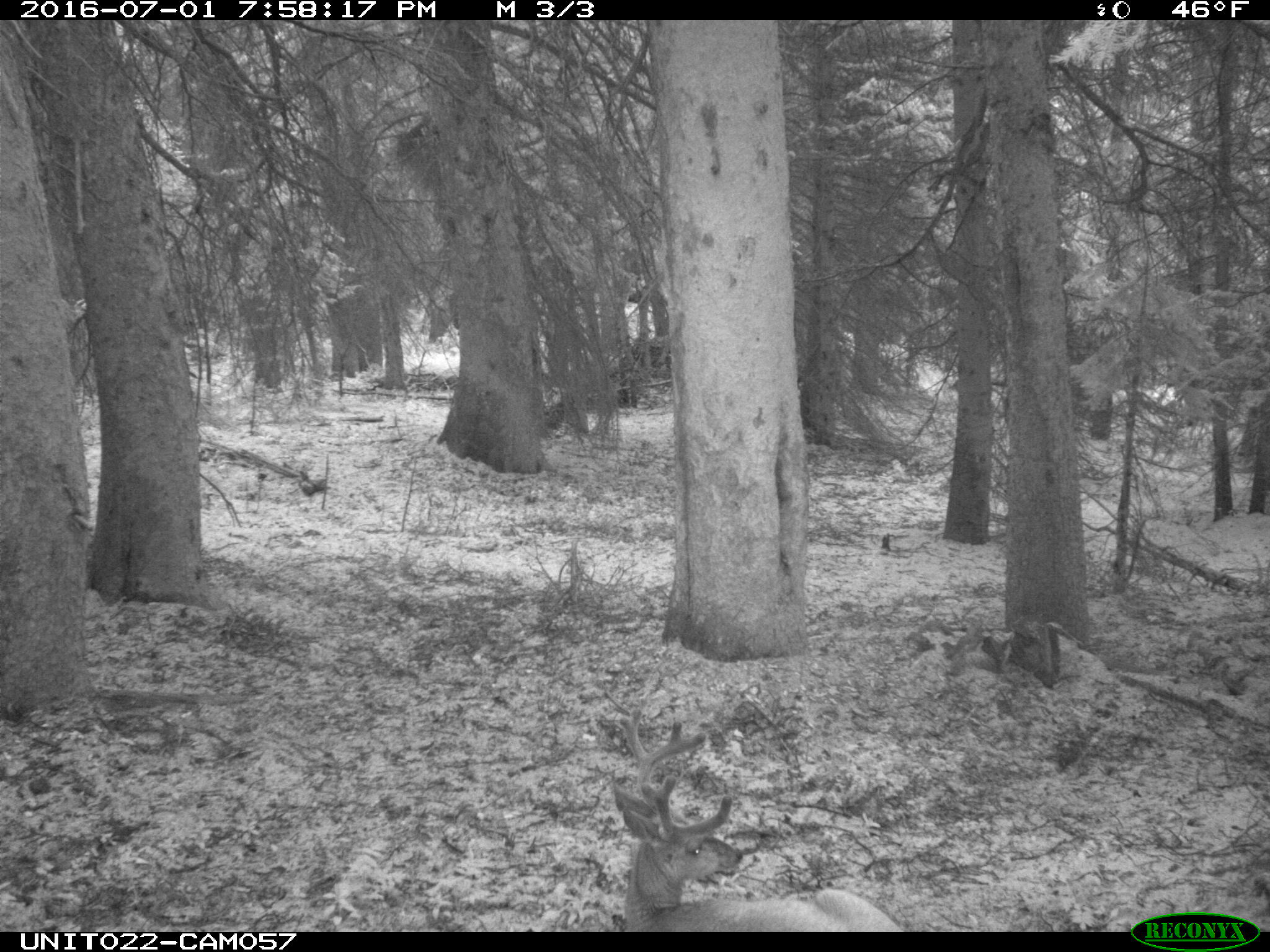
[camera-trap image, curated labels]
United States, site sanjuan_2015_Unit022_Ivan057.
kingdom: Animalia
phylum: Chordata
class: Mammalia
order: Artiodactyla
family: Cervidae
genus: Odocoileus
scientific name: Odocoileus hemionus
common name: mule deer